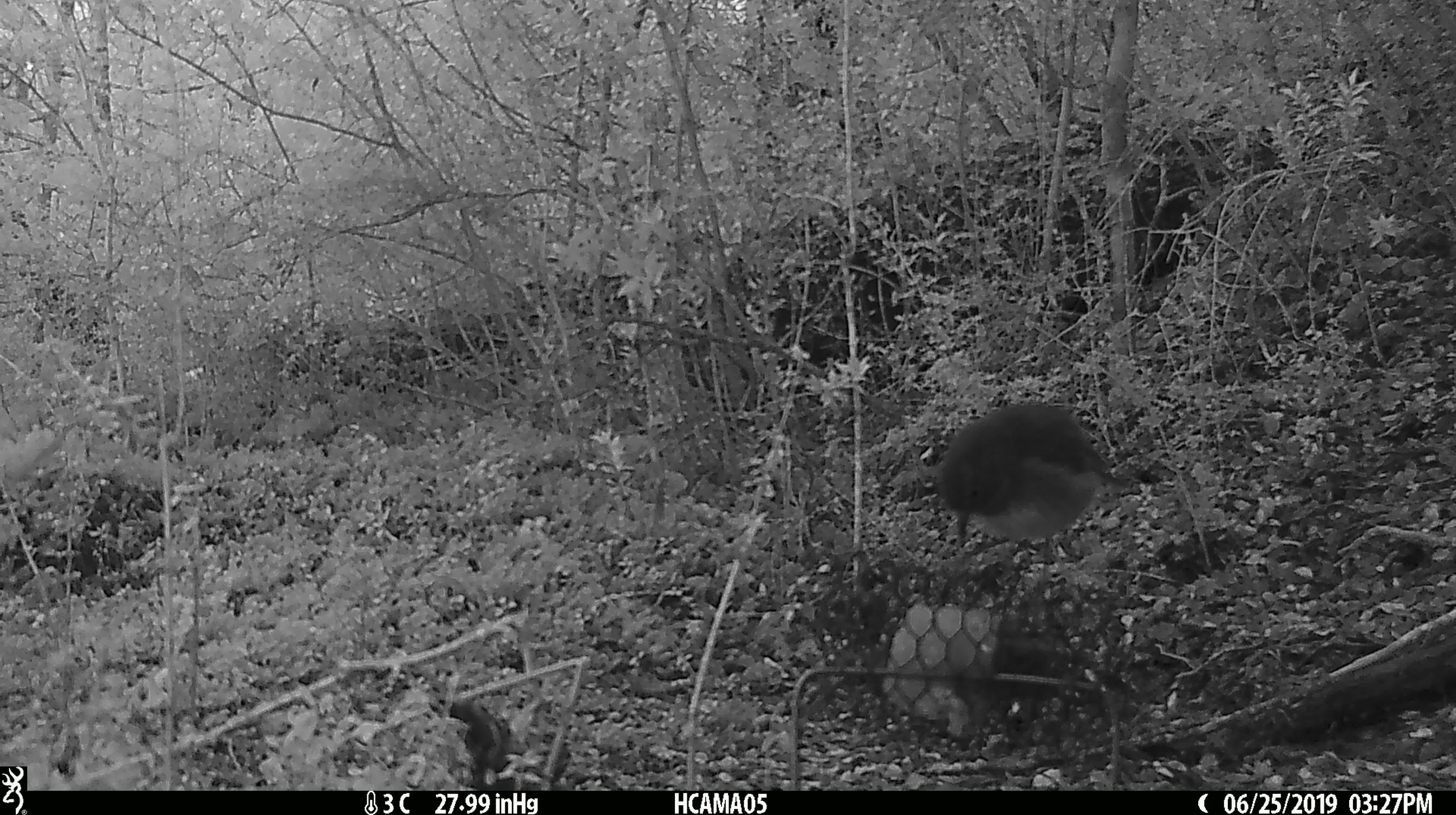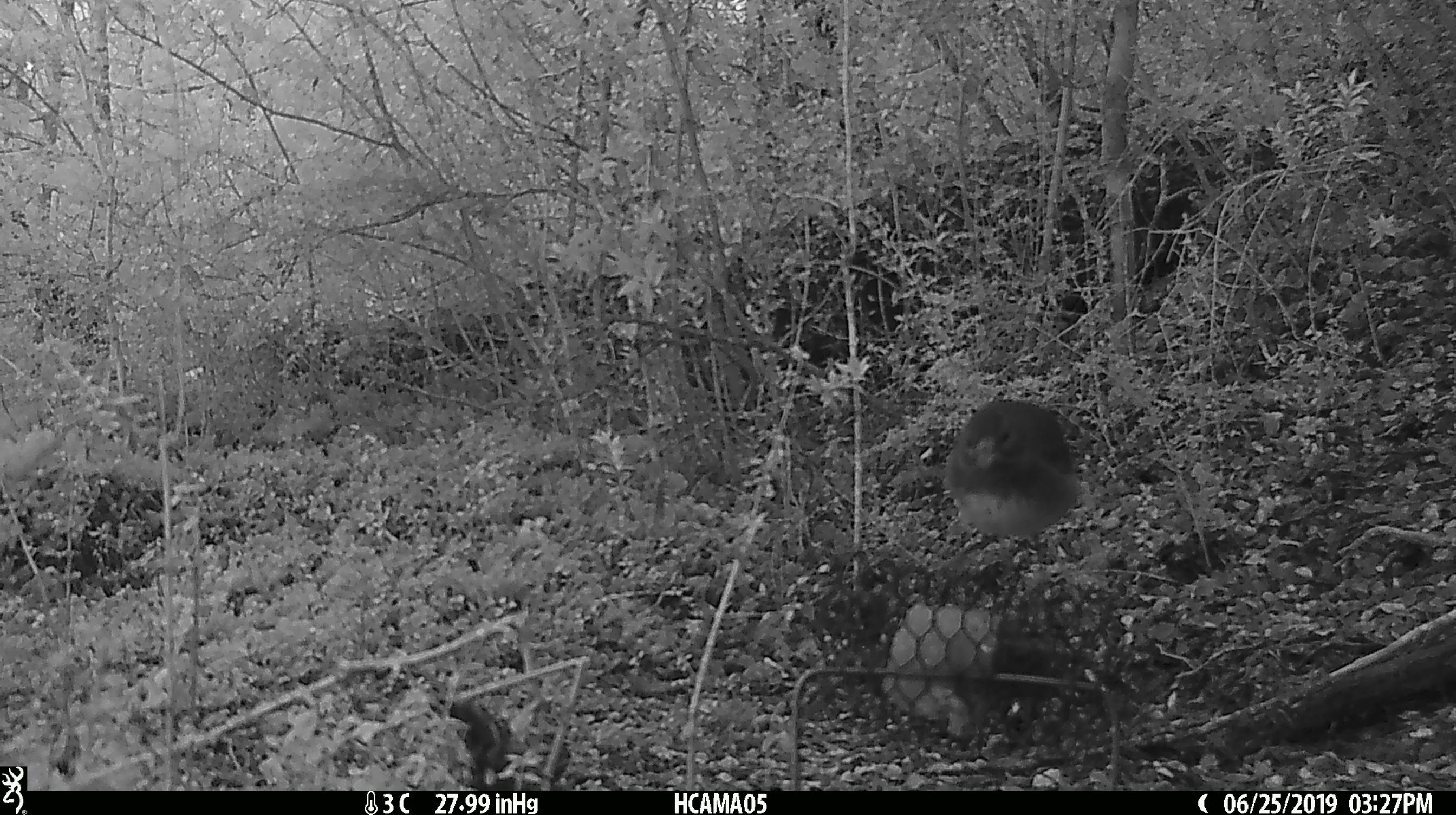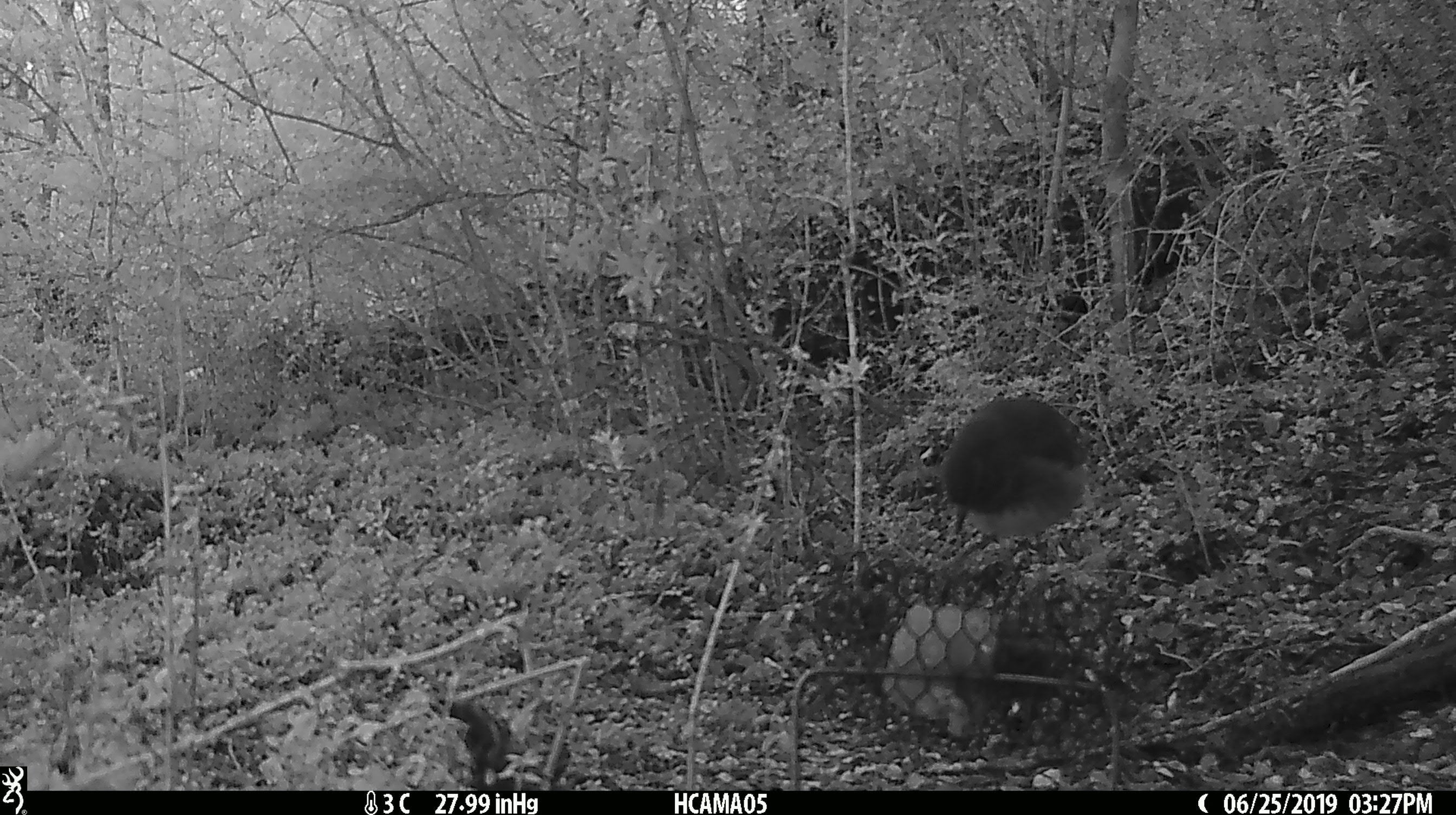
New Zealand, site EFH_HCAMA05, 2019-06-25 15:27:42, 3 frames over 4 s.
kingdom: Animalia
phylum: Chordata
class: Aves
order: Passeriformes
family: Petroicidae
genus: Petroica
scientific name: Petroica australis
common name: new zealand robin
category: robin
Robin (new zealand robin) (Petroica australis).